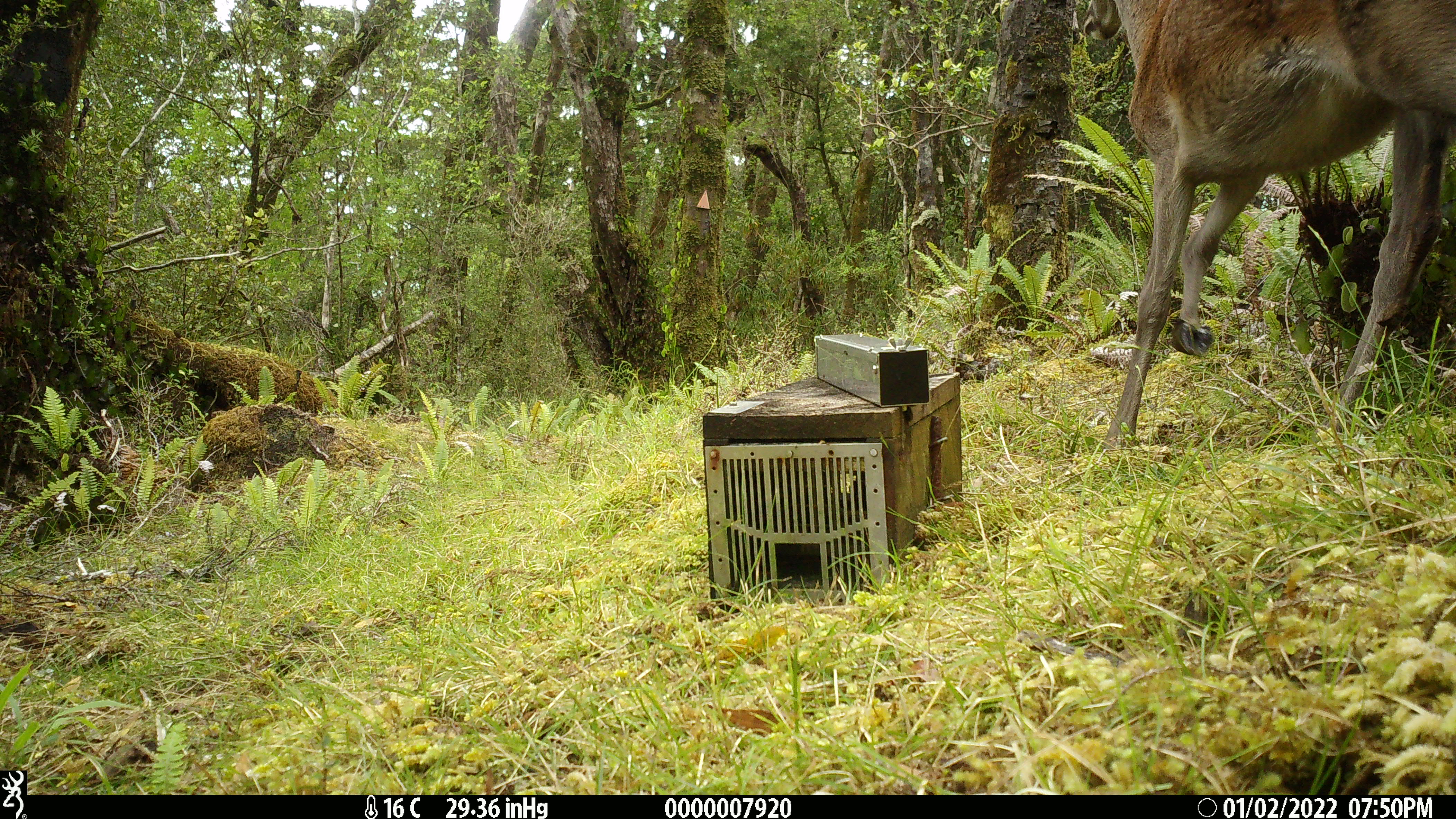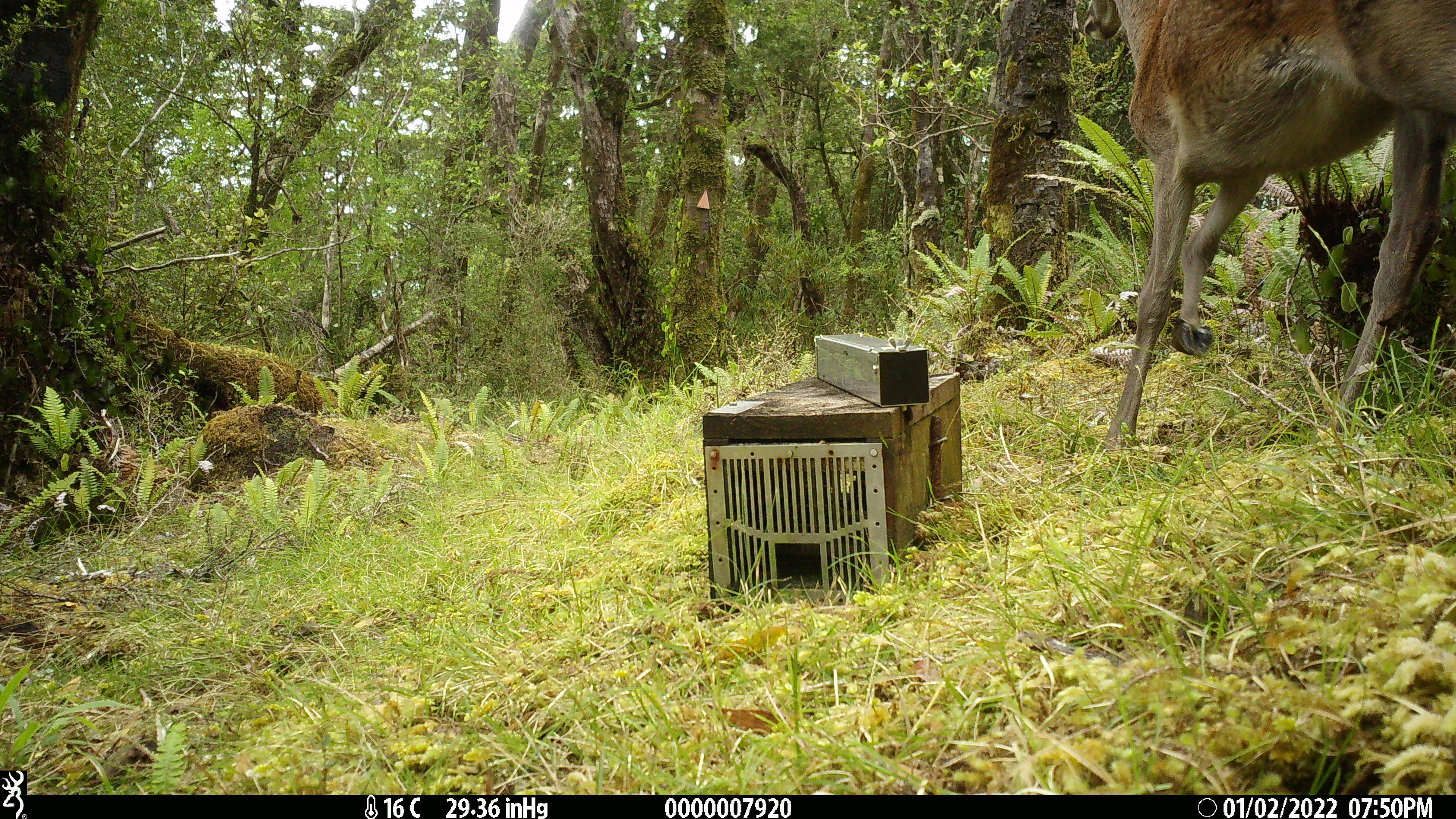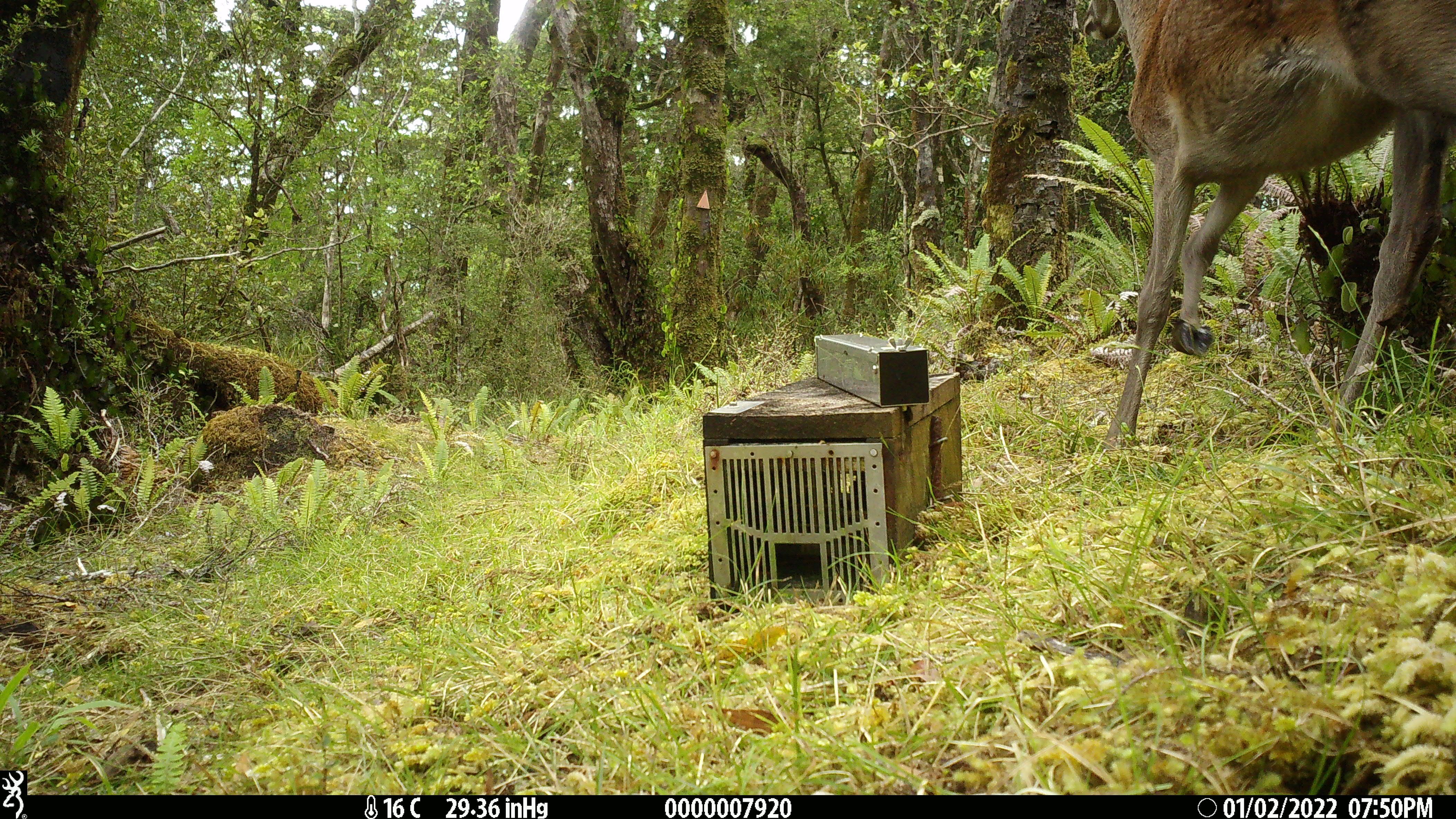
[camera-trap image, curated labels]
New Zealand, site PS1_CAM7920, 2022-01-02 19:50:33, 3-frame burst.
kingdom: Animalia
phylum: Chordata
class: Mammalia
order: Artiodactyla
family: Cervidae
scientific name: Cervidae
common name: deer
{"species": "deer (Cervidae)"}